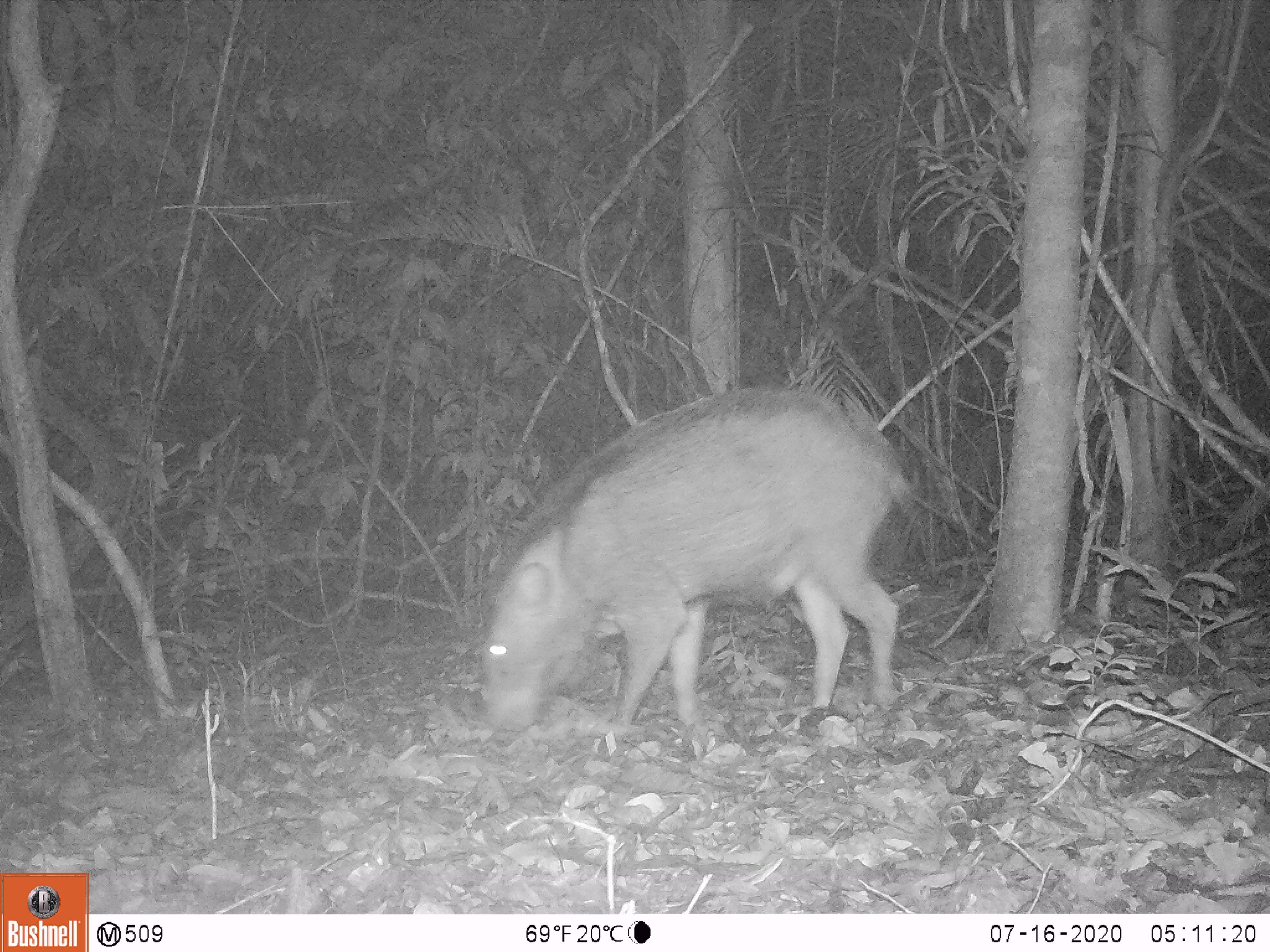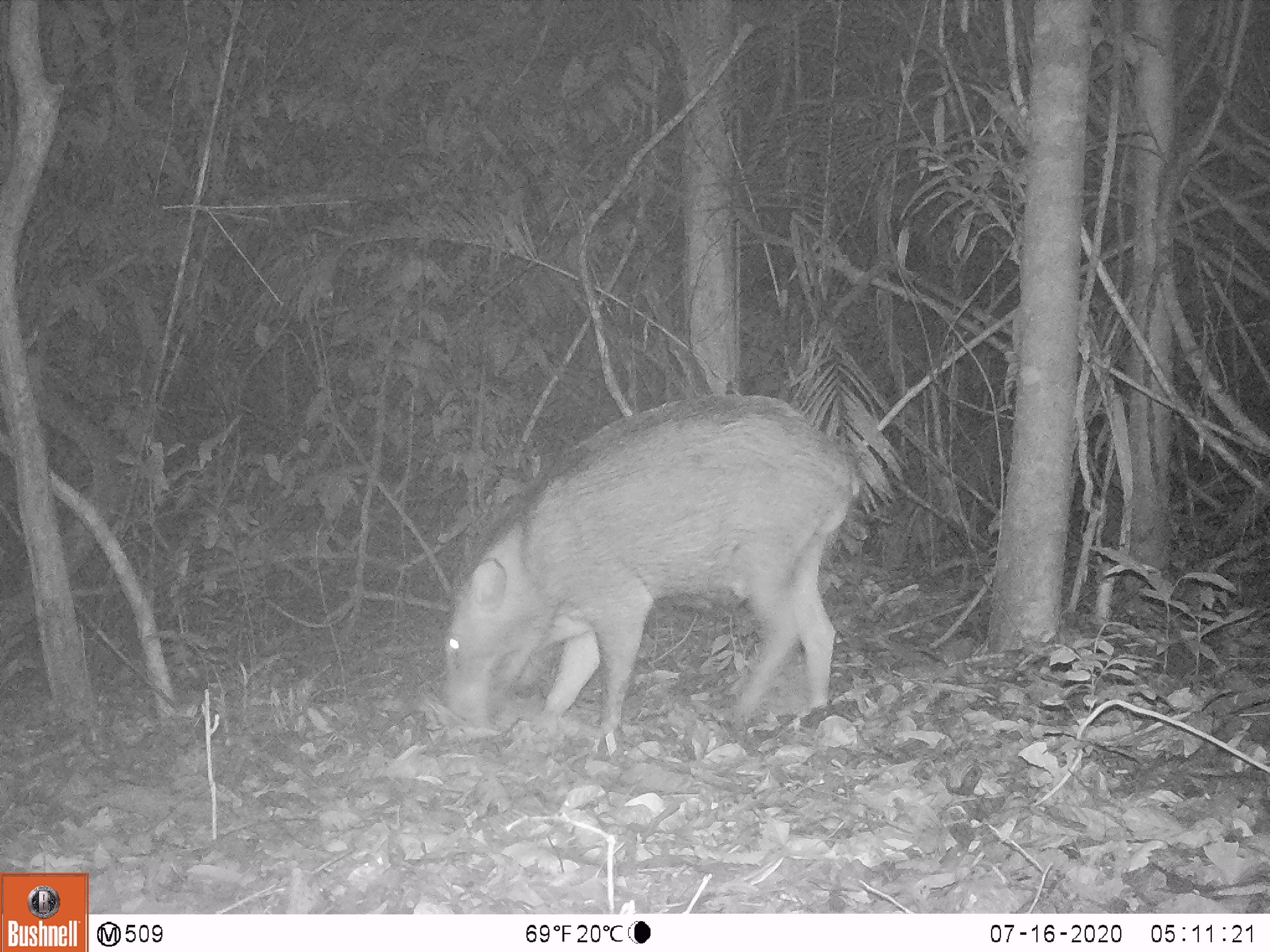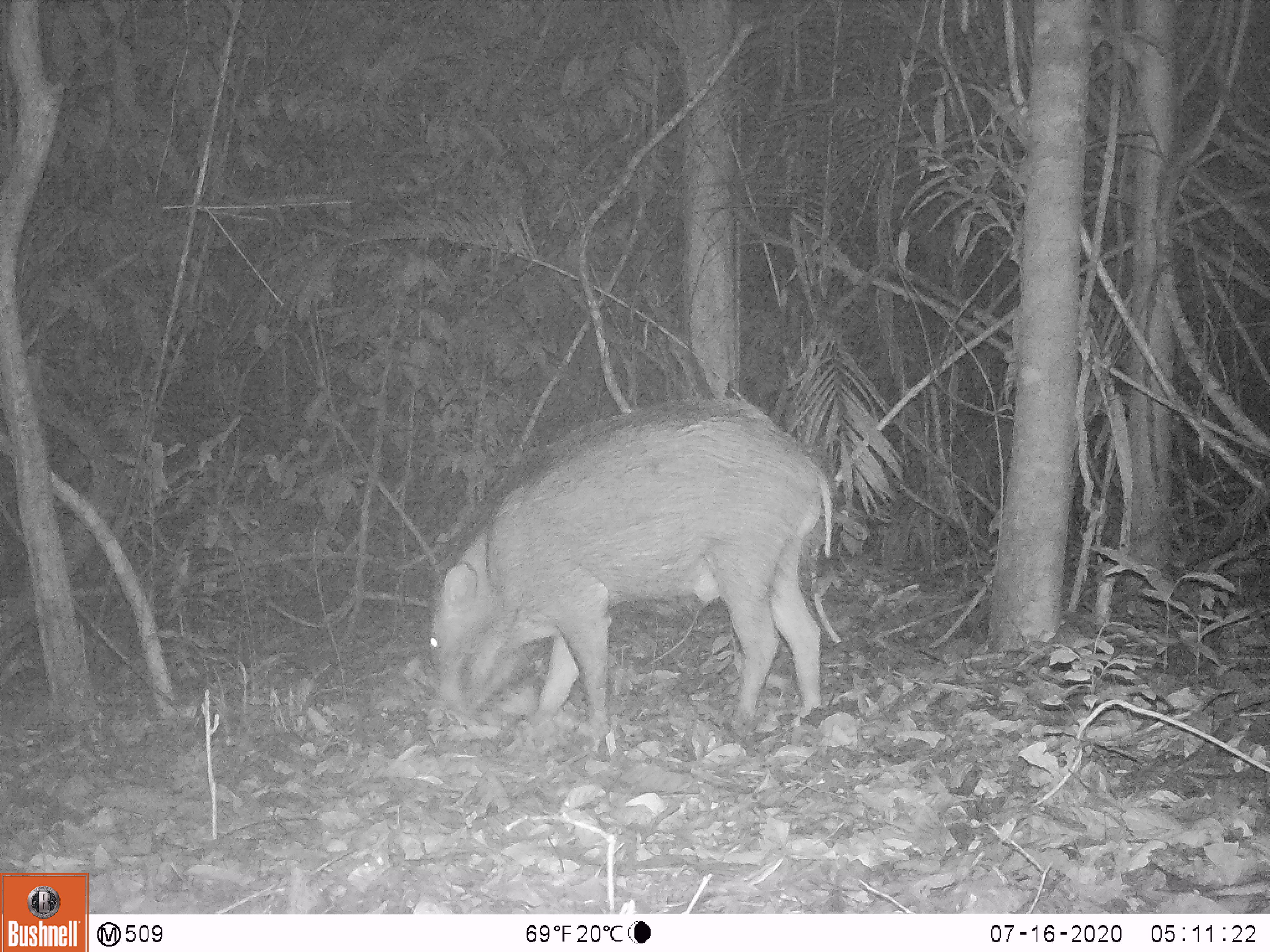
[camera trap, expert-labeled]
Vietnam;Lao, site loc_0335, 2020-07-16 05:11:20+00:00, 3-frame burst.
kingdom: Animalia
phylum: Chordata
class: Mammalia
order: Artiodactyla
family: Suidae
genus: Sus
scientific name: Sus scrofa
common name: eurasian wild pig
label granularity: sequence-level